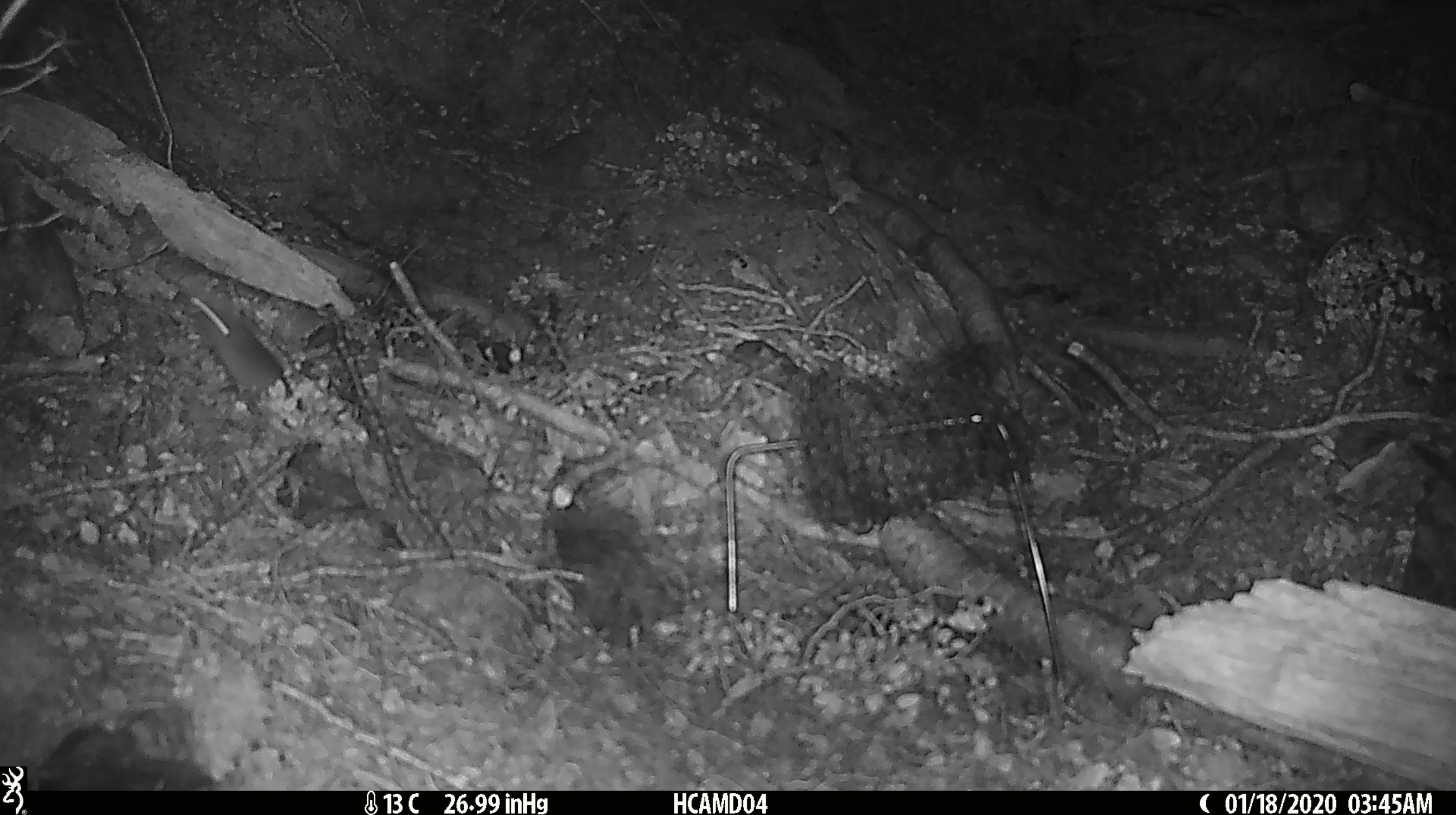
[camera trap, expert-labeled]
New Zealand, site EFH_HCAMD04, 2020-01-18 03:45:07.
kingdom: Animalia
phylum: Chordata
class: Mammalia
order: Rodentia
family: Muridae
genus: Mus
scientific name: Mus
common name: mouse